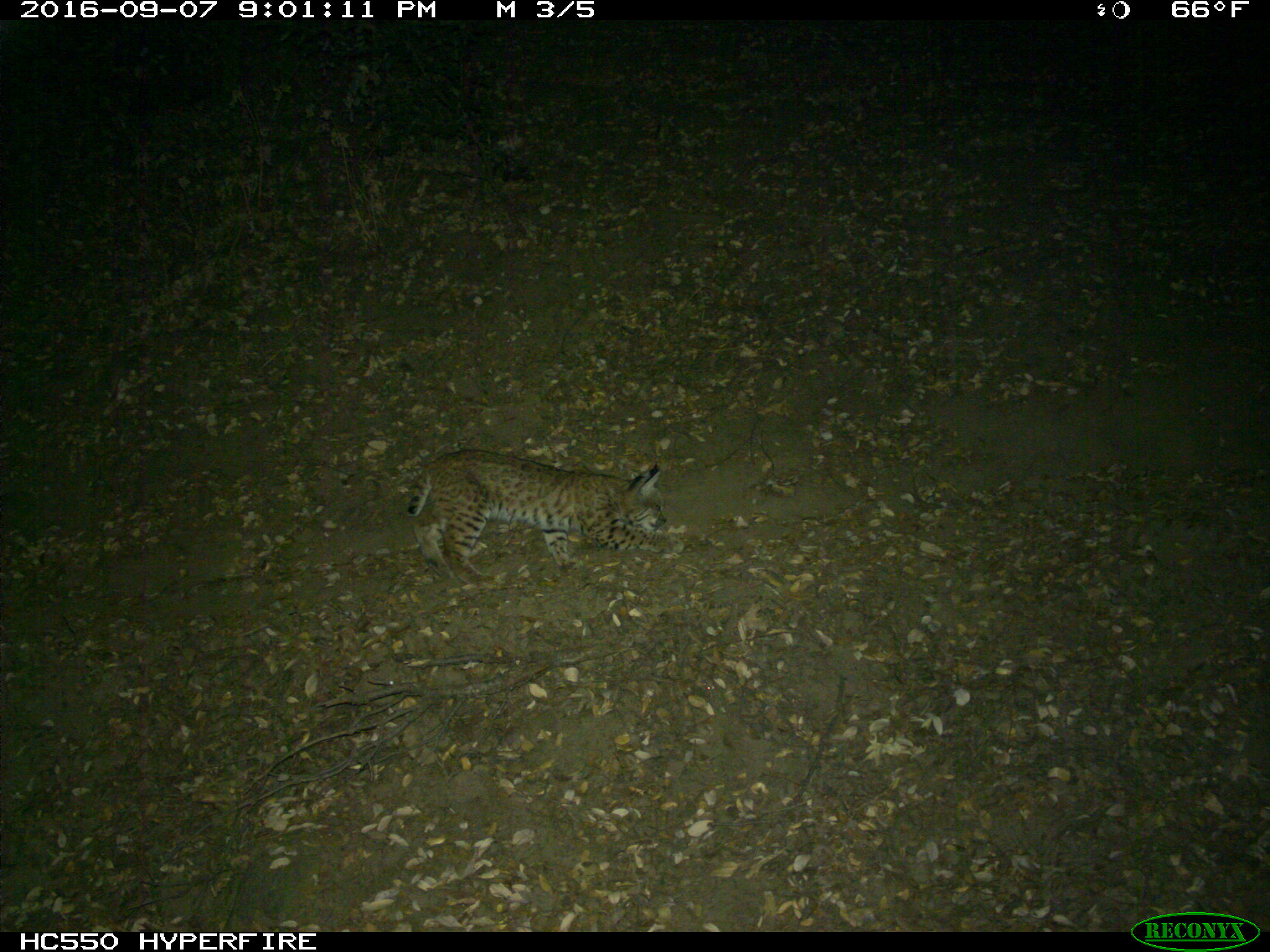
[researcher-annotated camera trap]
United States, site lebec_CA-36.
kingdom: Animalia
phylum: Chordata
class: Mammalia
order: Carnivora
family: Felidae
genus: Lynx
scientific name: Lynx rufus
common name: bobcat